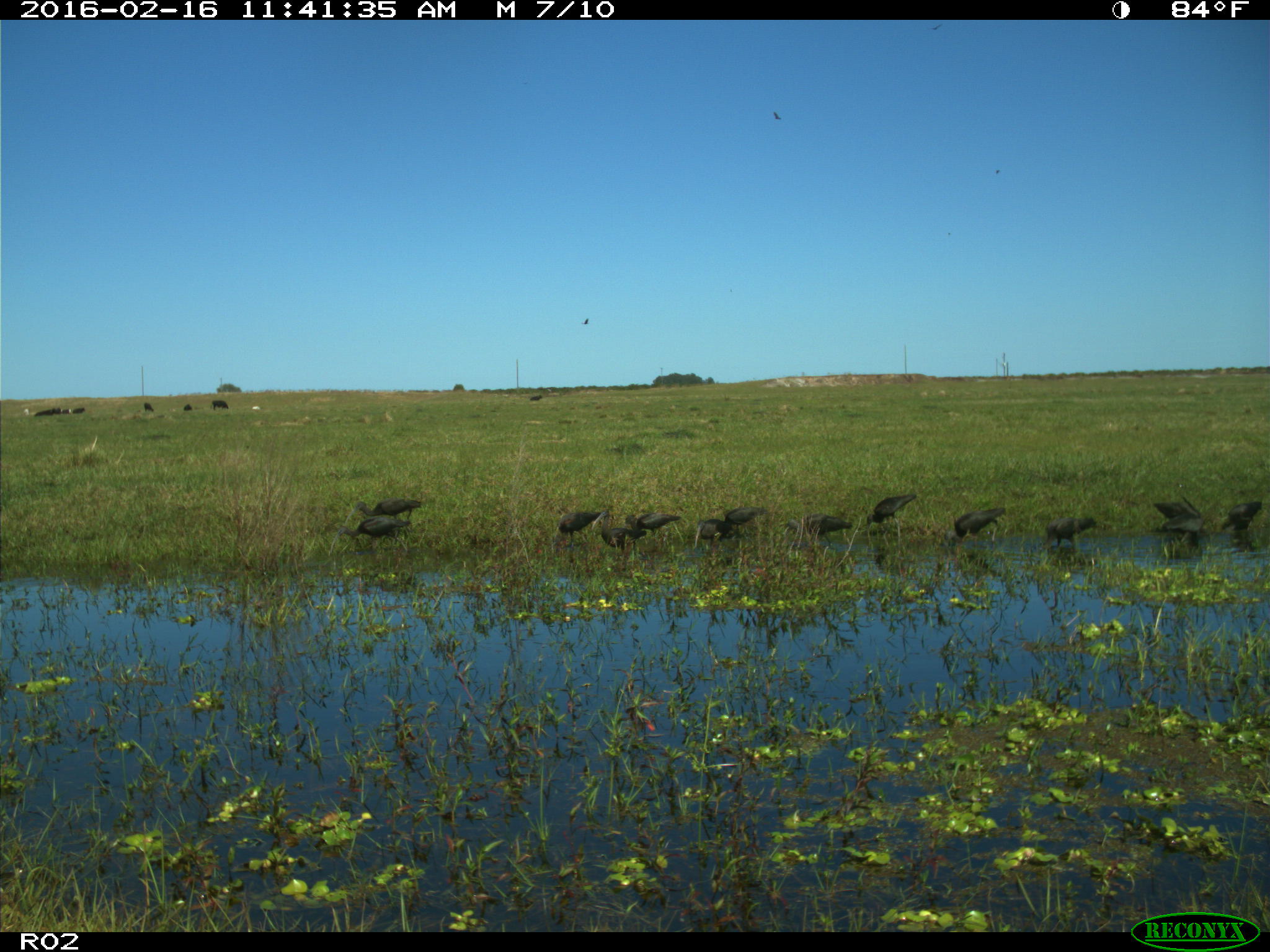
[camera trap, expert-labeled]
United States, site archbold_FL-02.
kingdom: Animalia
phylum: Chordata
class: Aves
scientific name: Aves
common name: birds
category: unidentified bird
Unidentified bird (birds) (Aves).